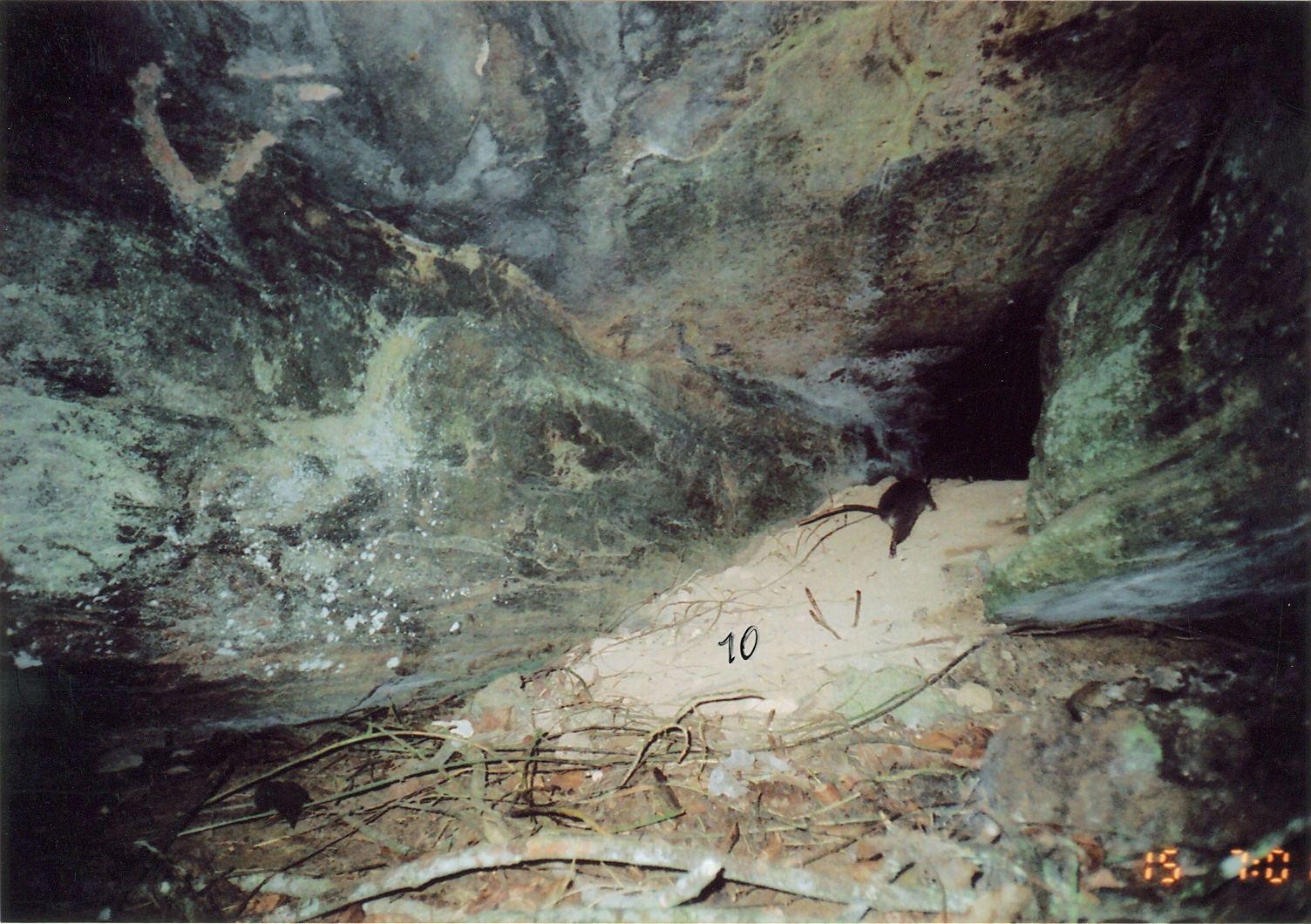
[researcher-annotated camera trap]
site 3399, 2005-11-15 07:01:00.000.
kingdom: Animalia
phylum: Chordata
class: Mammalia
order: Rodentia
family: Nesomyidae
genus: Cricetomys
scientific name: Cricetomys gambianus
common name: african giant pouched rat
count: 1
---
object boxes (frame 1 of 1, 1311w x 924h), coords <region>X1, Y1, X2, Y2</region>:
cricetomys gambianus: <region>798, 468, 936, 558</region>